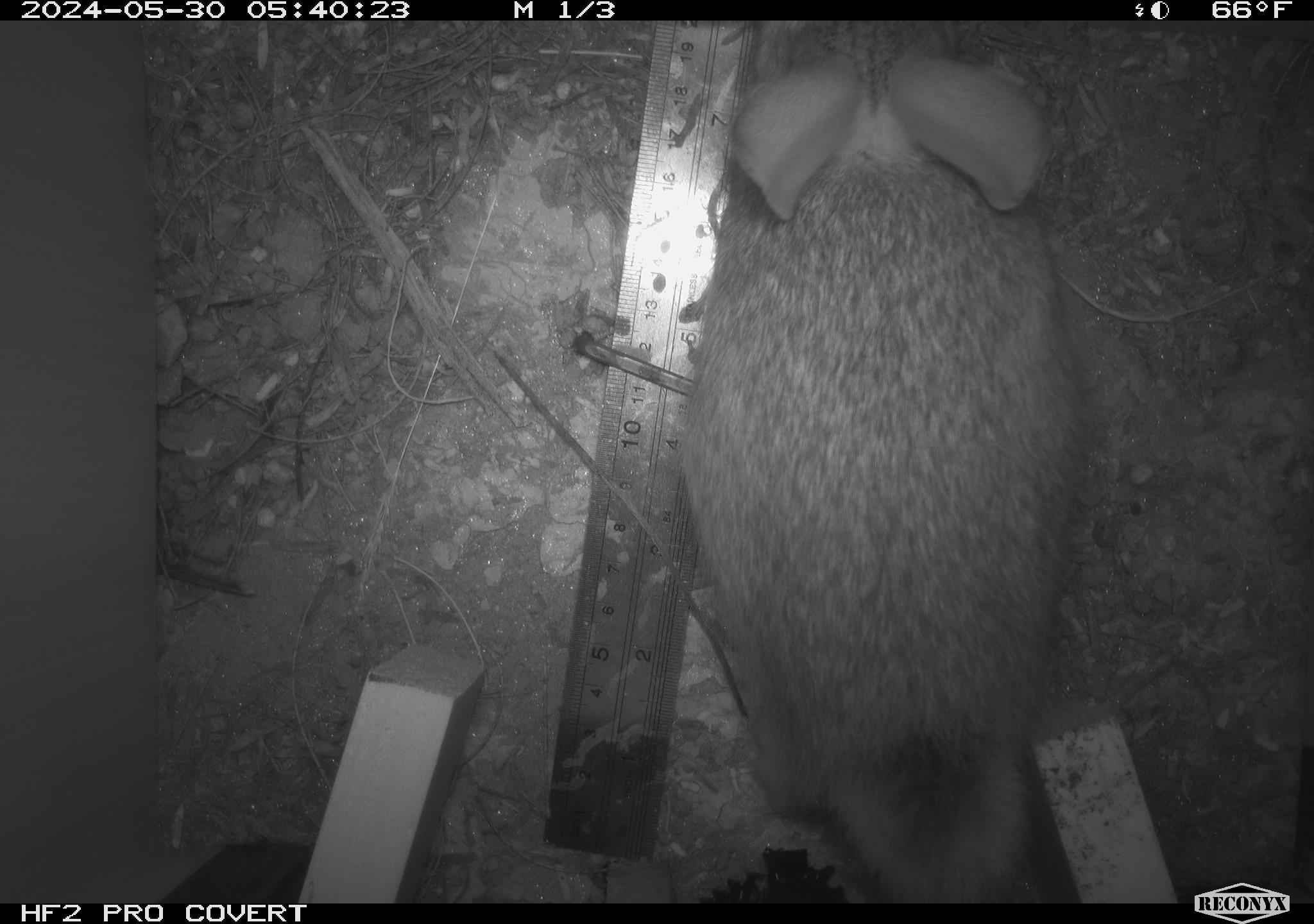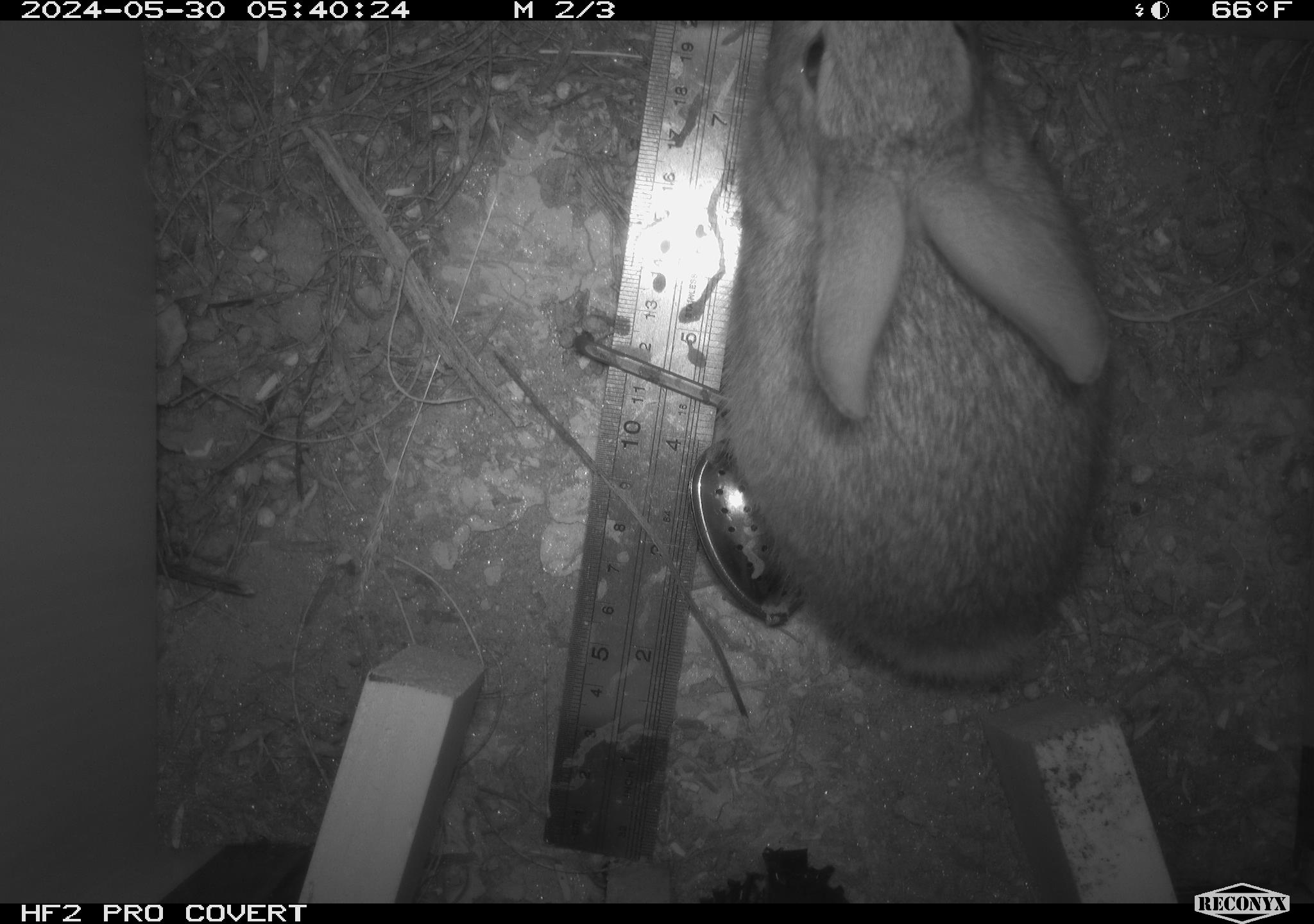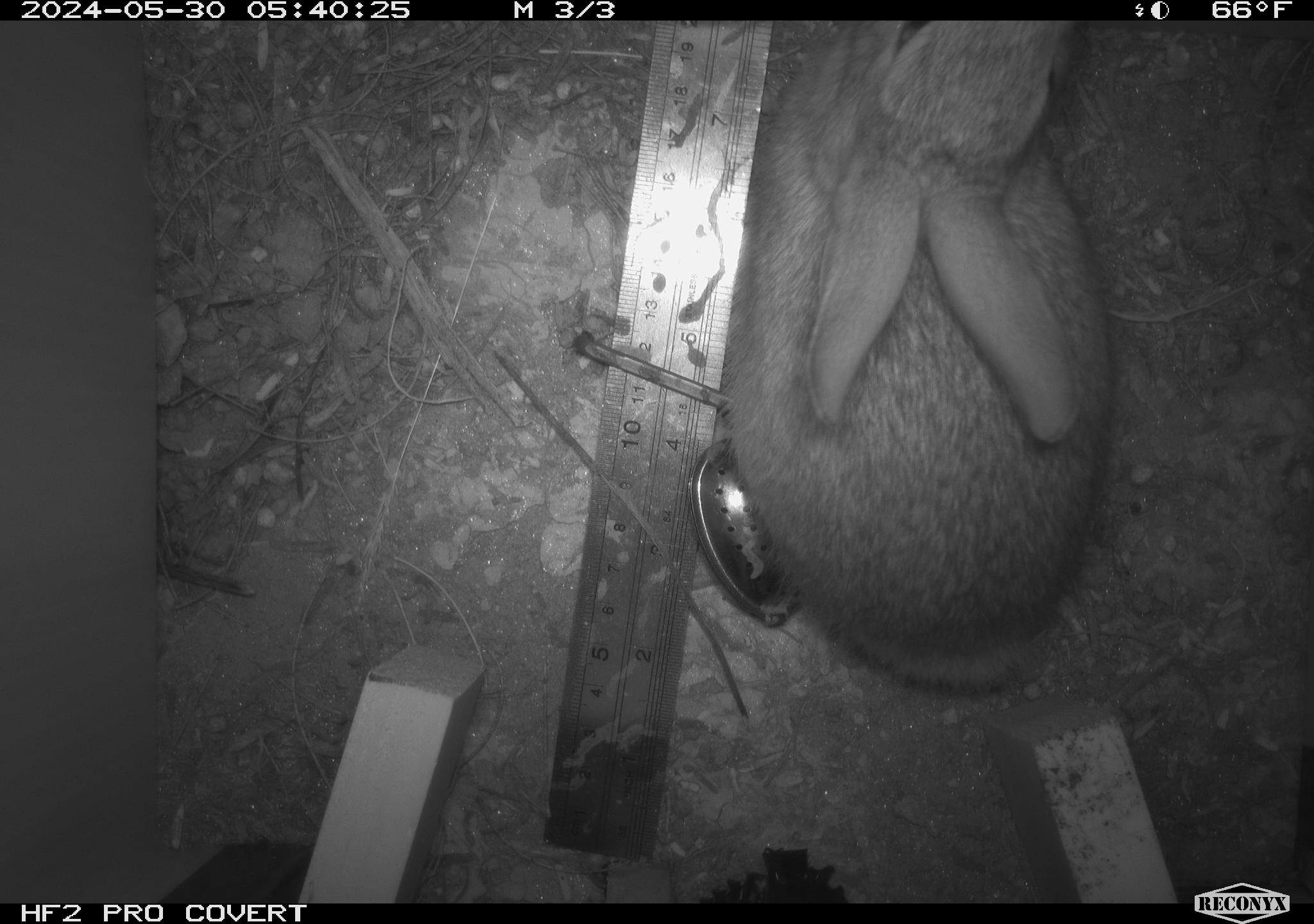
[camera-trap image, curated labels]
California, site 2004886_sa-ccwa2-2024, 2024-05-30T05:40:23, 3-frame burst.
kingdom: Animalia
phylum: Chordata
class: Mammalia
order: Lagomorpha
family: Leporidae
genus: Sylvilagus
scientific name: Sylvilagus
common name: cottontail rabbits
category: sylvilagus species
Sylvilagus species (cottontail rabbits) (Sylvilagus).